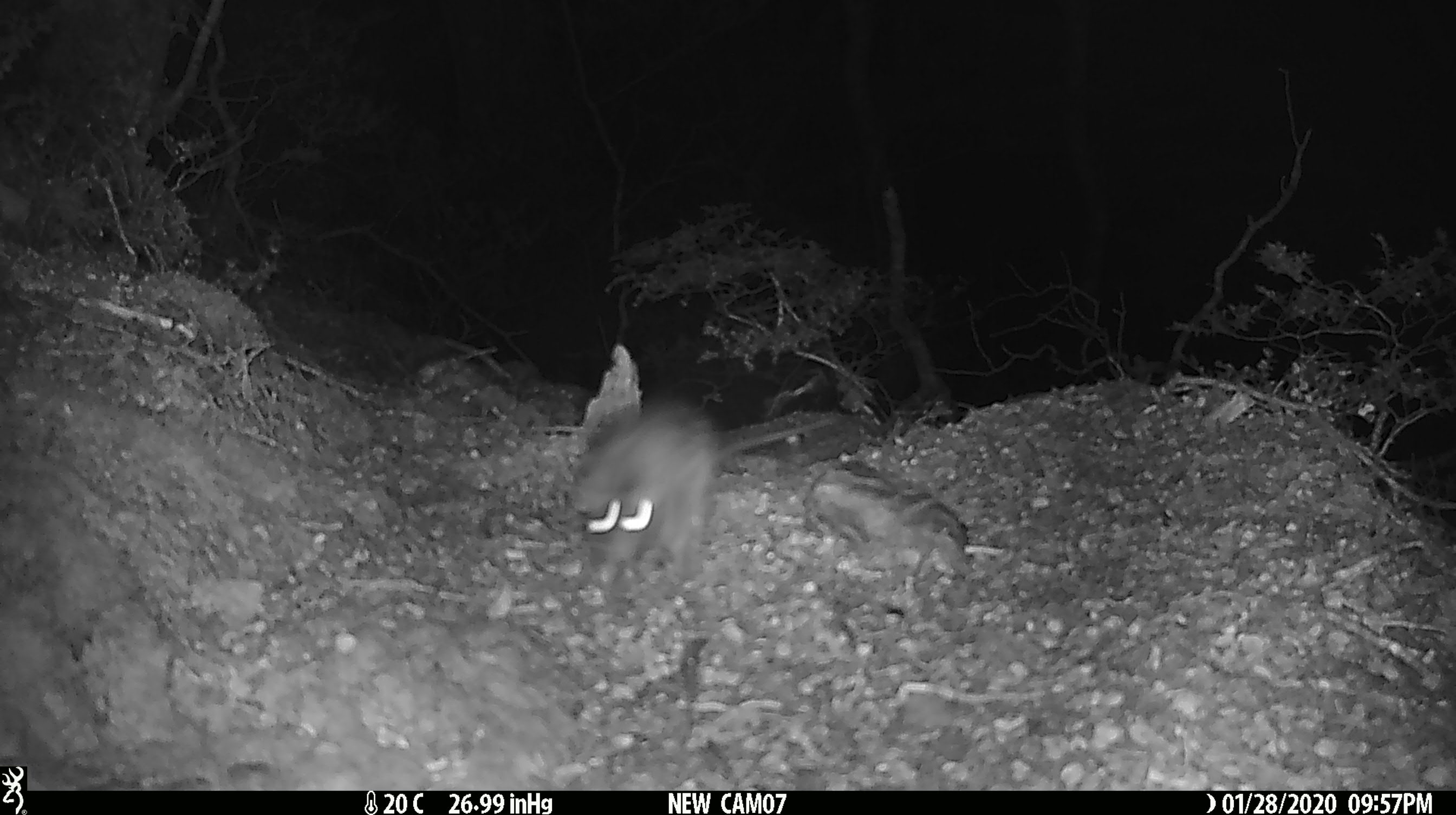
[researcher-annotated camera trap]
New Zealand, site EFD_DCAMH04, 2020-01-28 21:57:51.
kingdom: Animalia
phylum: Chordata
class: Mammalia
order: Rodentia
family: Muridae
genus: Rattus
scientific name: Rattus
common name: rat